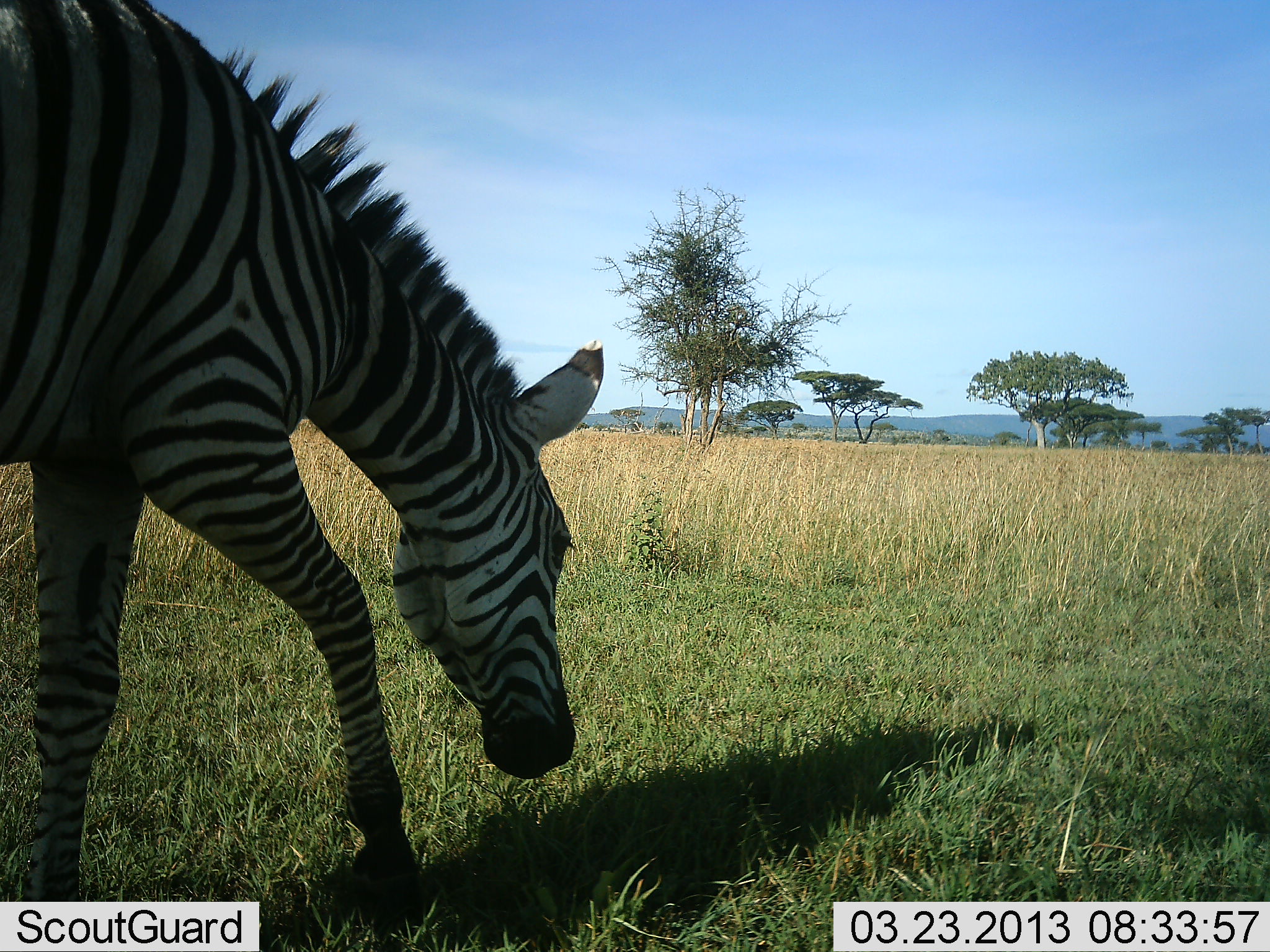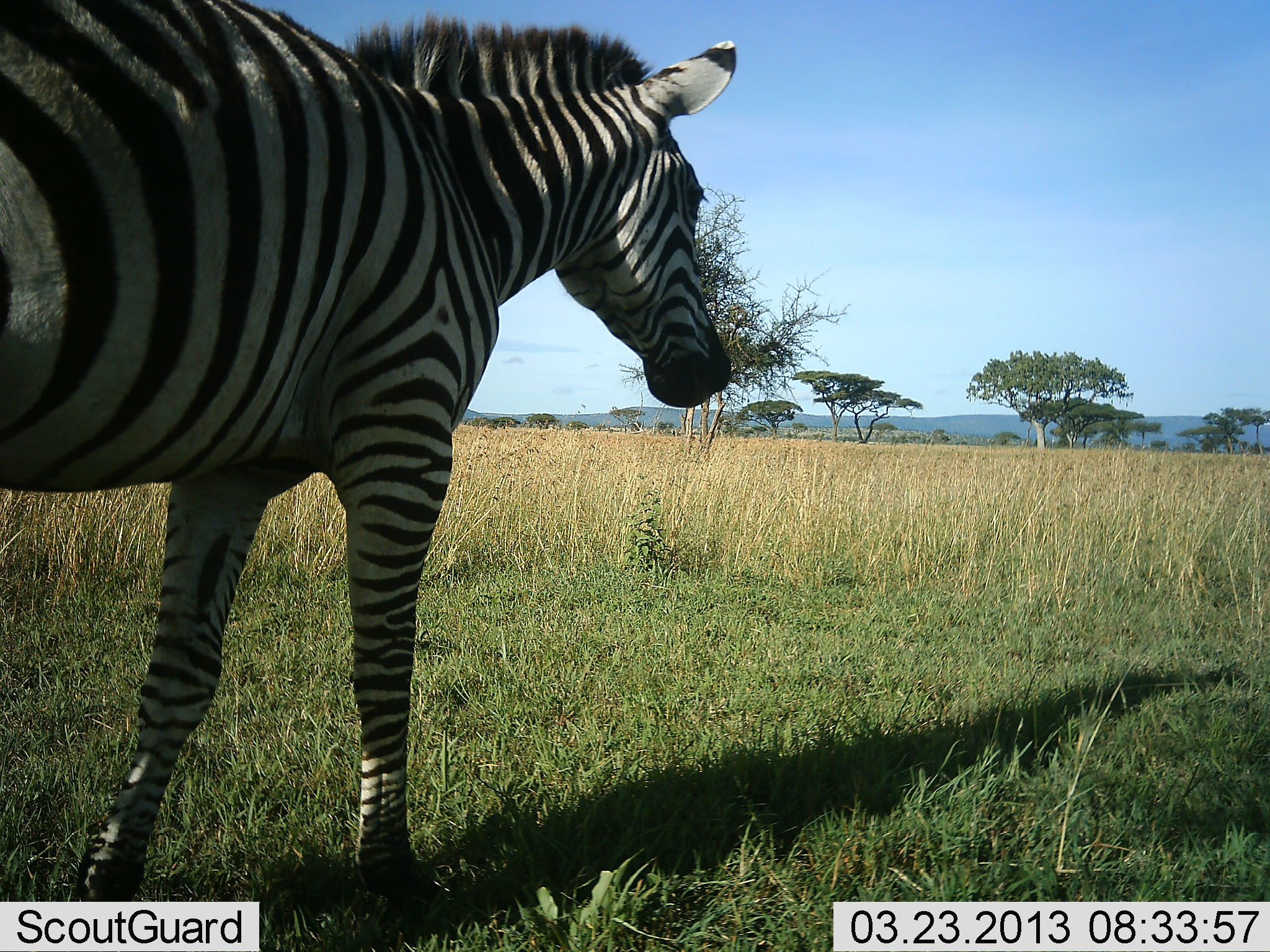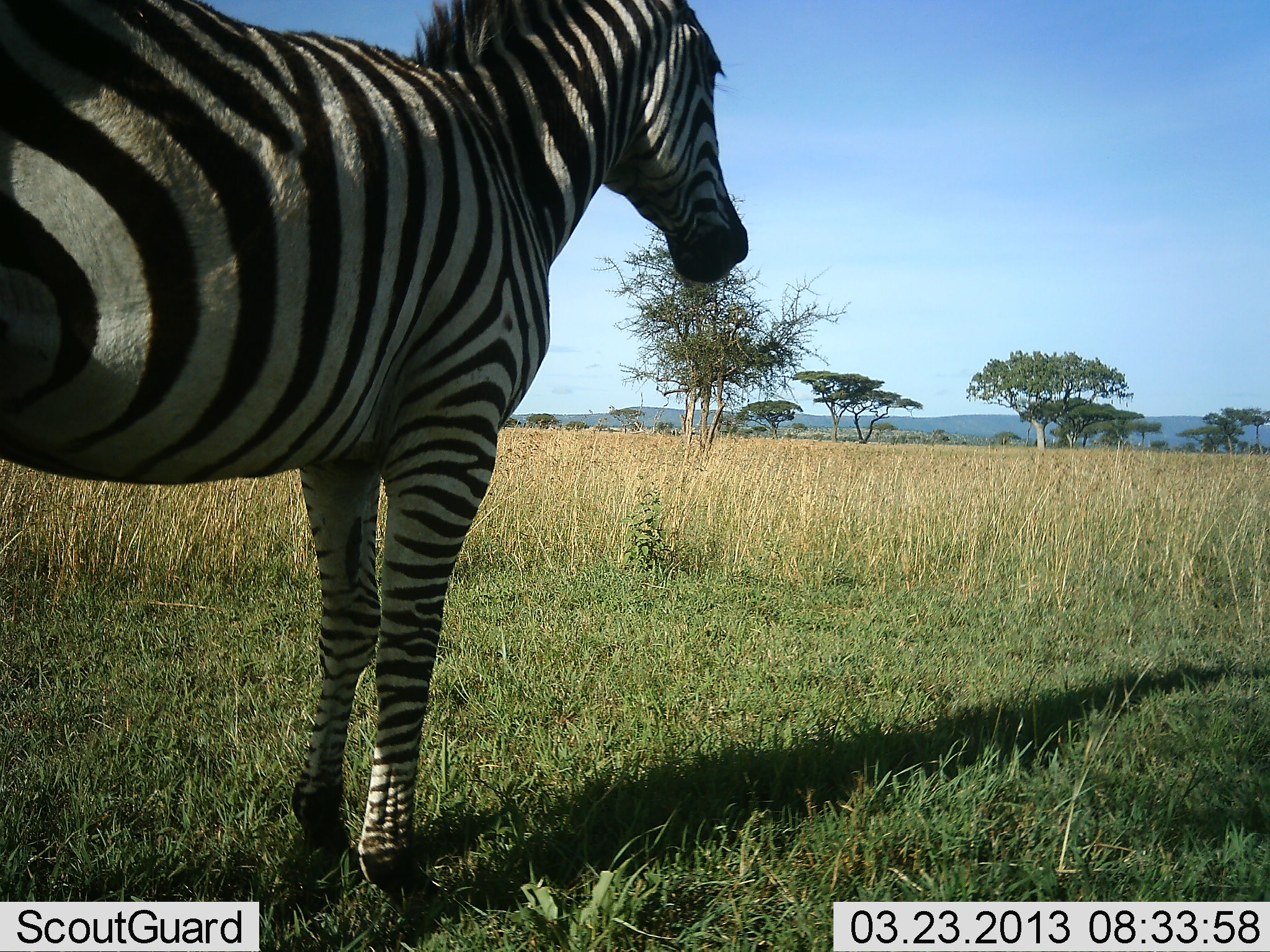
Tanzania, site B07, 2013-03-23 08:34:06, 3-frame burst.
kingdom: Animalia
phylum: Chordata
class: Mammalia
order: Perissodactyla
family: Equidae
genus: Equus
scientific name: Equus quagga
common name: plains zebra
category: zebra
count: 1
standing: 42%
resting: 0%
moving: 50%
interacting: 0%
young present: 0%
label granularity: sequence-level